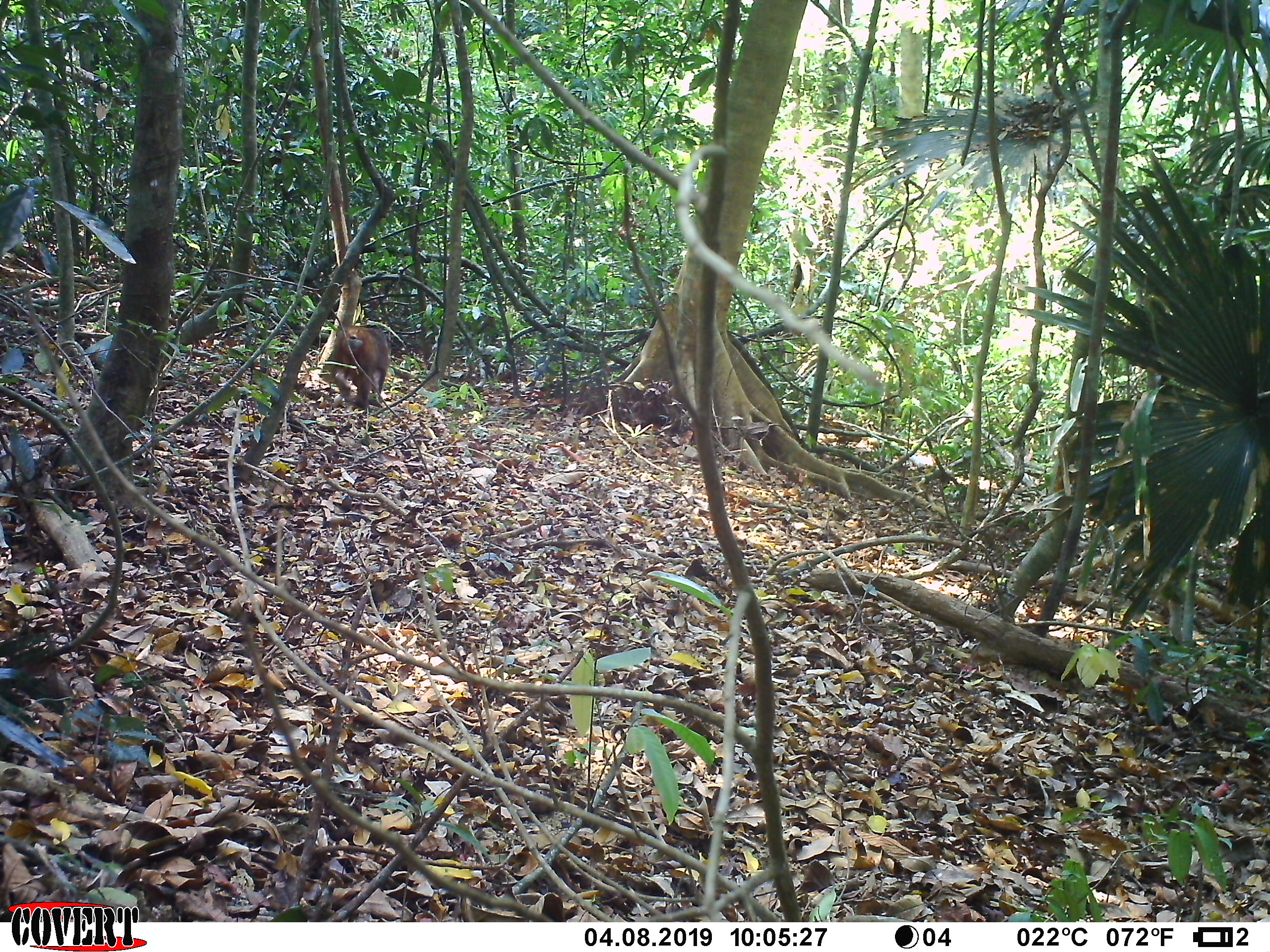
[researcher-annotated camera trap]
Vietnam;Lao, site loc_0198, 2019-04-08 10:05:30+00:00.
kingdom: Animalia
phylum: Chordata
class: Mammalia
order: Primates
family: Cercopithecidae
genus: Macaca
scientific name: Macaca arctoides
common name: stump-tailed macaque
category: stump tailed macaque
Stump tailed macaque (stump-tailed macaque) (Macaca arctoides). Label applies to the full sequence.